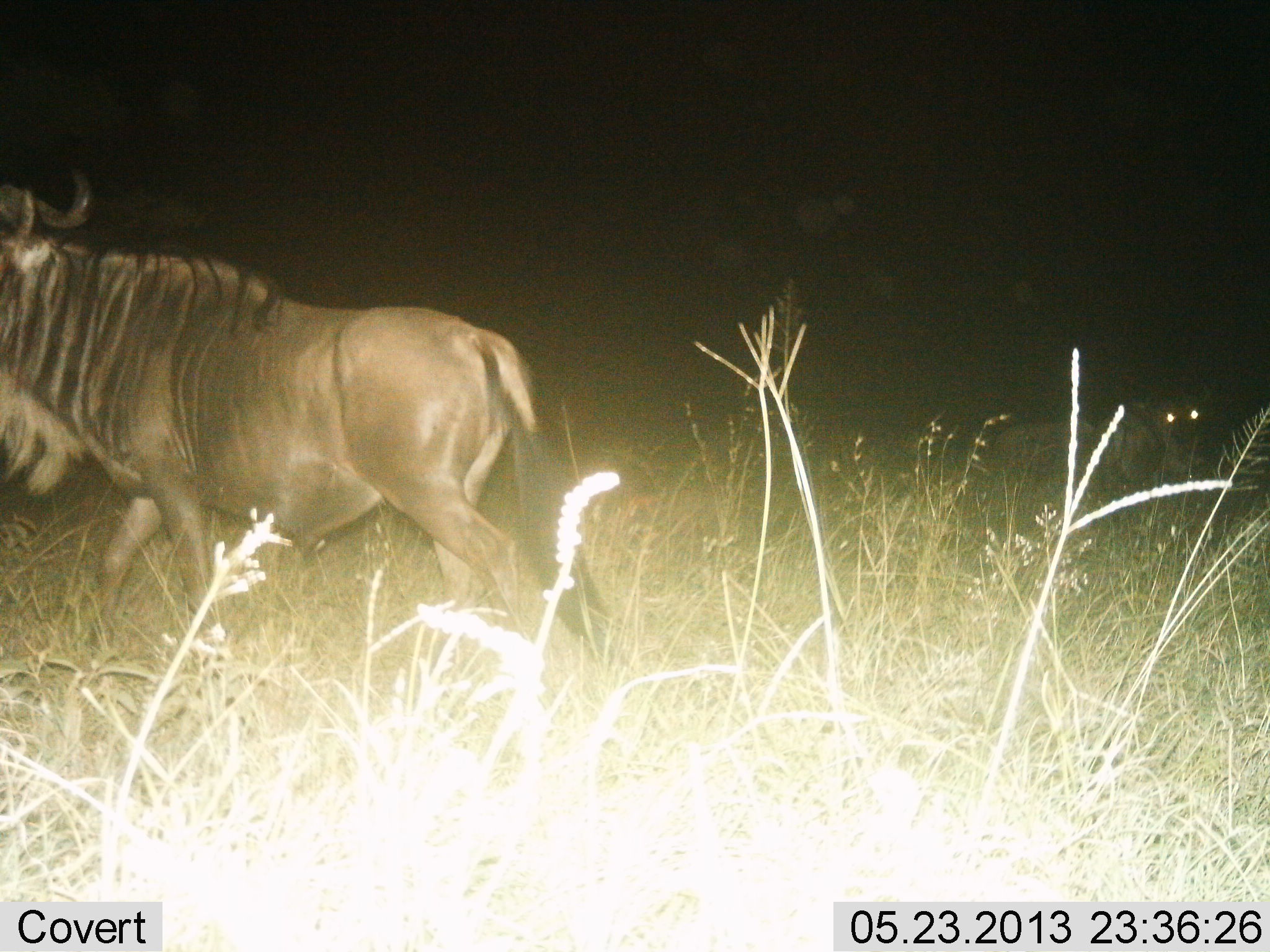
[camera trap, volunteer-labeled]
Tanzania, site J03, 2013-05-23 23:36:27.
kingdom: Animalia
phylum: Chordata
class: Mammalia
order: Artiodactyla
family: Bovidae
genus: Connochaetes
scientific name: Connochaetes taurinus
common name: blue wildebeest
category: wildebeest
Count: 1.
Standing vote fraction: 36%.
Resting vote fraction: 0%.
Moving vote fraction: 91%.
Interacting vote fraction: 0%.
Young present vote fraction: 0%.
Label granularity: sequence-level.